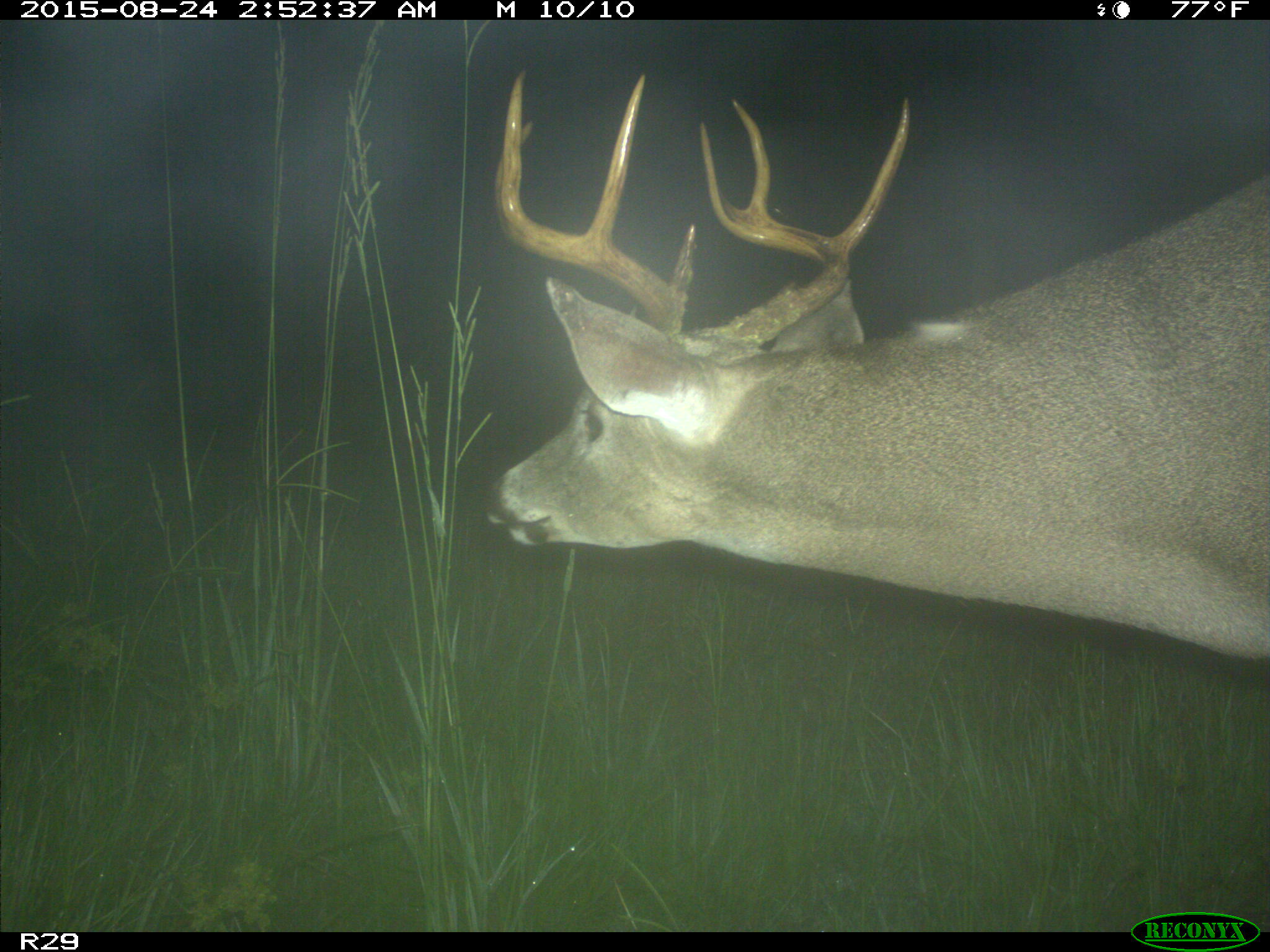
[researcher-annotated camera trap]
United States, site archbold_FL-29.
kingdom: Animalia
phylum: Chordata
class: Mammalia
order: Artiodactyla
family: Cervidae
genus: Odocoileus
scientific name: Odocoileus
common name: deer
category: unidentified deer